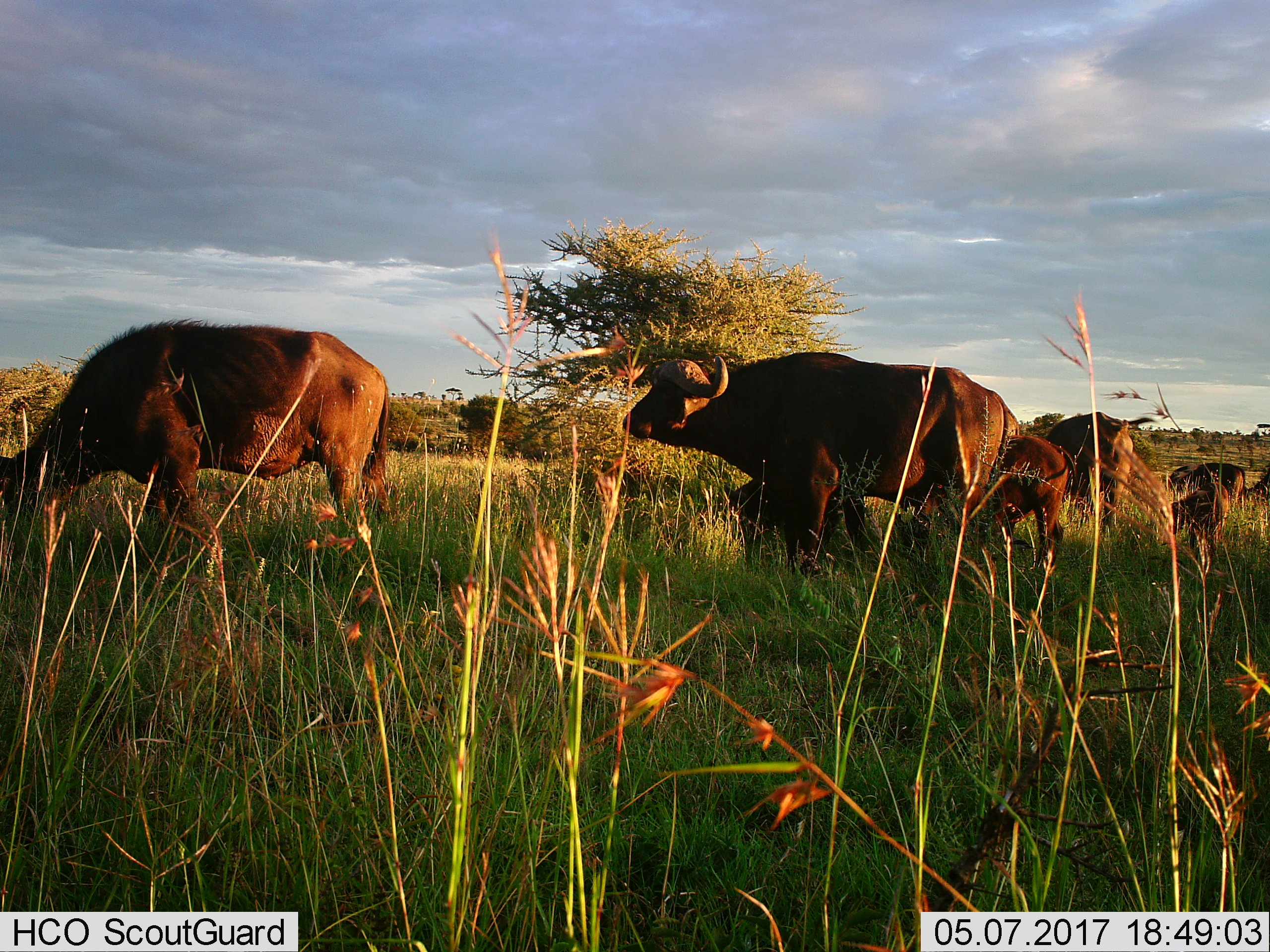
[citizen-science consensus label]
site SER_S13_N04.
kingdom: Animalia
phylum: Chordata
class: Mammalia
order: Artiodactyla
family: Bovidae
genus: Syncerus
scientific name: Syncerus caffer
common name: african buffalo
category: buffalo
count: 5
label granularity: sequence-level